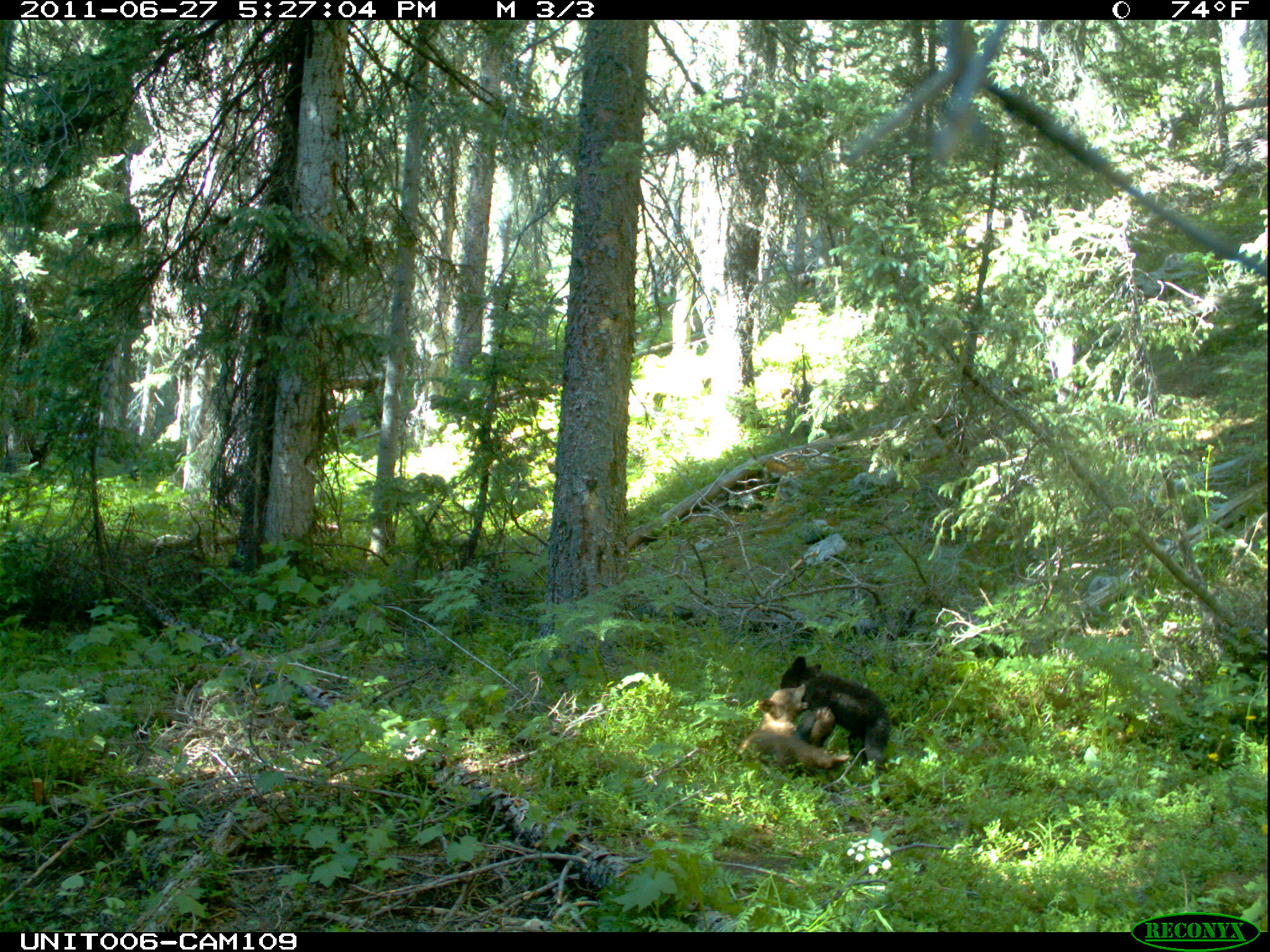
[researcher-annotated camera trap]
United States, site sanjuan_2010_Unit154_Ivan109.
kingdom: Animalia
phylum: Chordata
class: Mammalia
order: Carnivora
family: Ursidae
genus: Ursus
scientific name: Ursus americanus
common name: american black bear